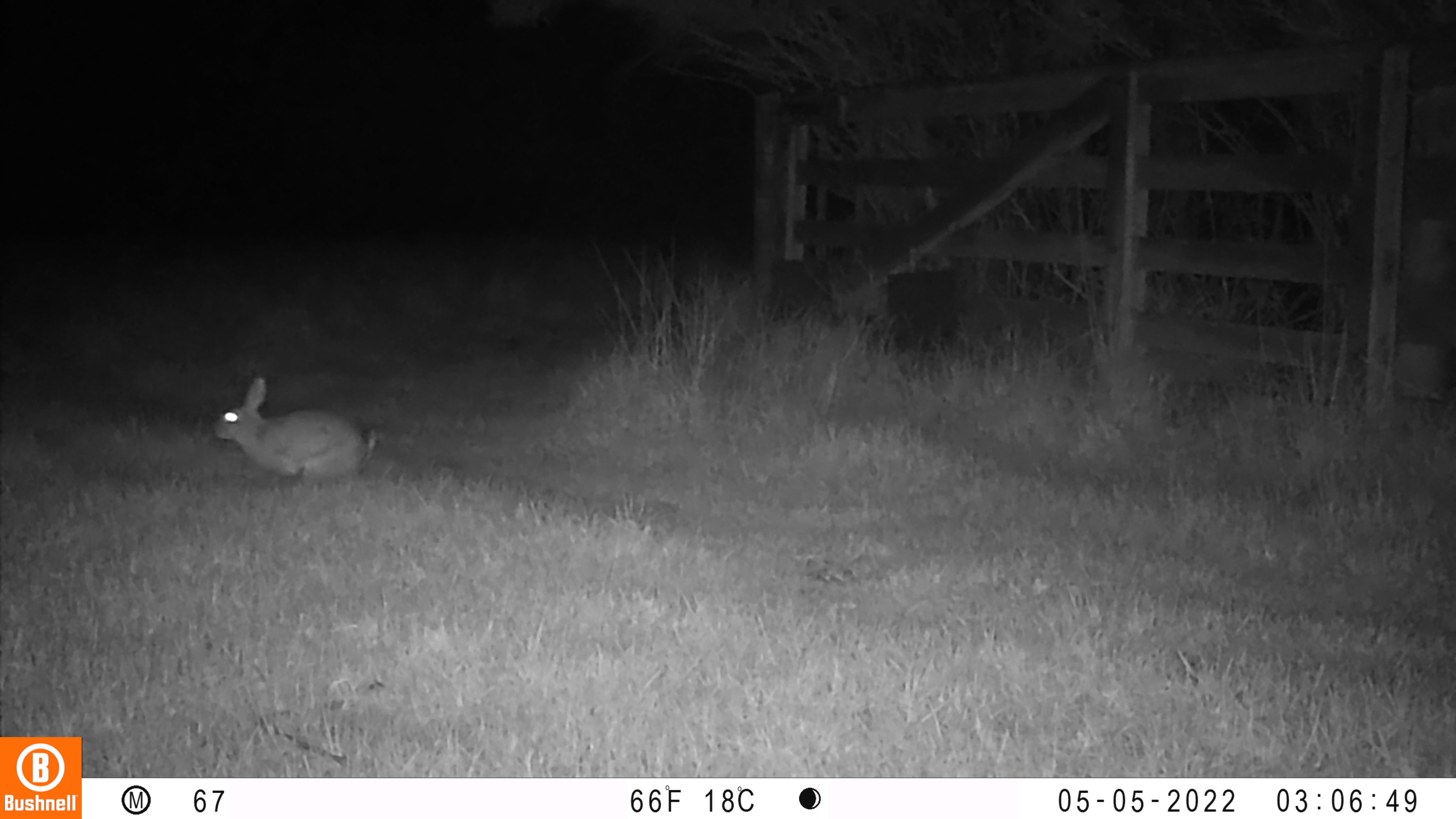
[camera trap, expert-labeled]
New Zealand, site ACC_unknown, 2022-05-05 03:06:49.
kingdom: Animalia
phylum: Chordata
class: Mammalia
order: Lagomorpha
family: Leporidae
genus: Oryctolagus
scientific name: Oryctolagus cuniculus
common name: european rabbit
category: rabbit